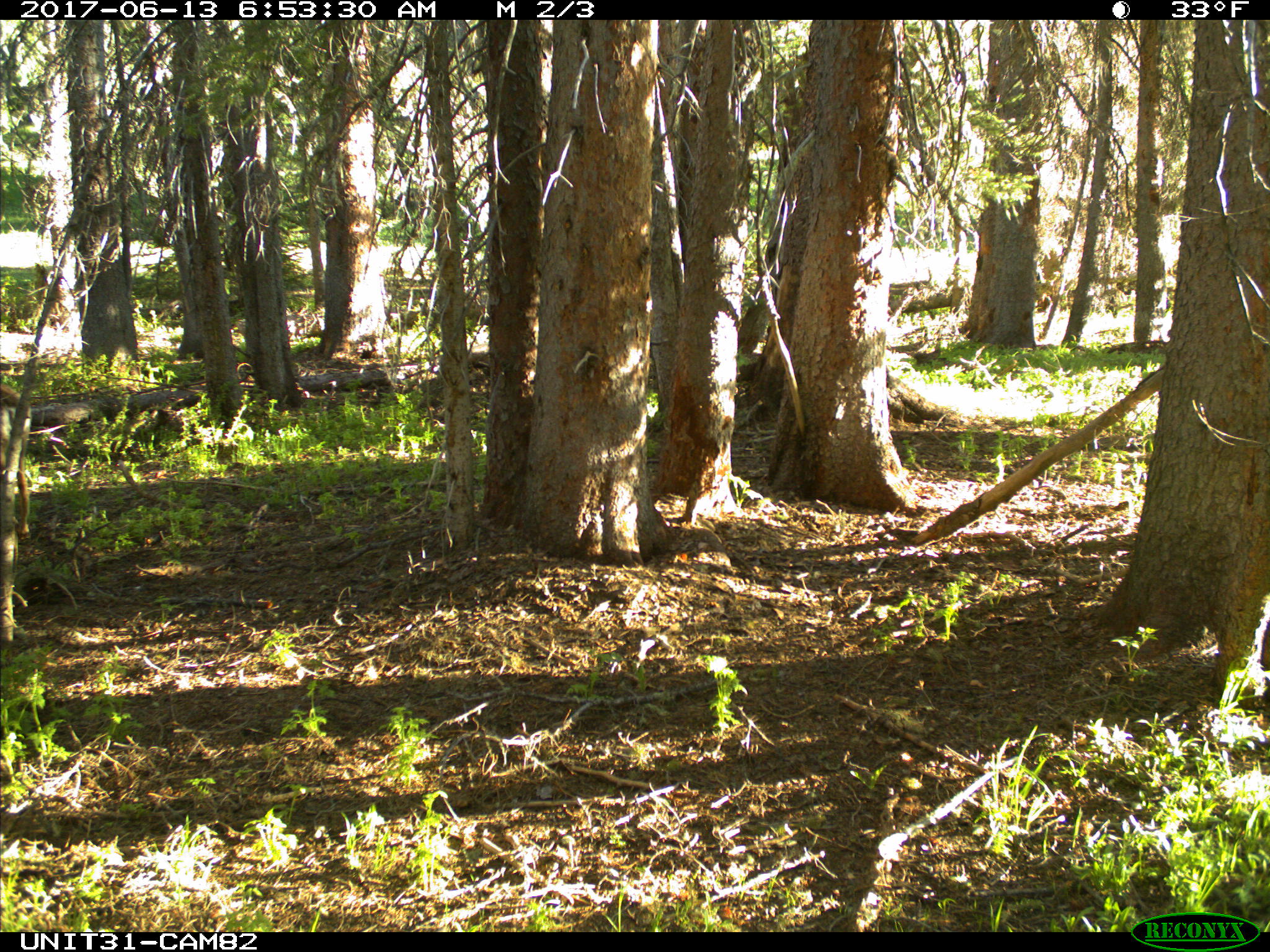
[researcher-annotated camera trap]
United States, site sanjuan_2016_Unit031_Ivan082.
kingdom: Animalia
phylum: Chordata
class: Mammalia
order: Artiodactyla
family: Cervidae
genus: Odocoileus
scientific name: Odocoileus hemionus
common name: mule deer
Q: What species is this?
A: Odocoileus hemionus (mule deer).